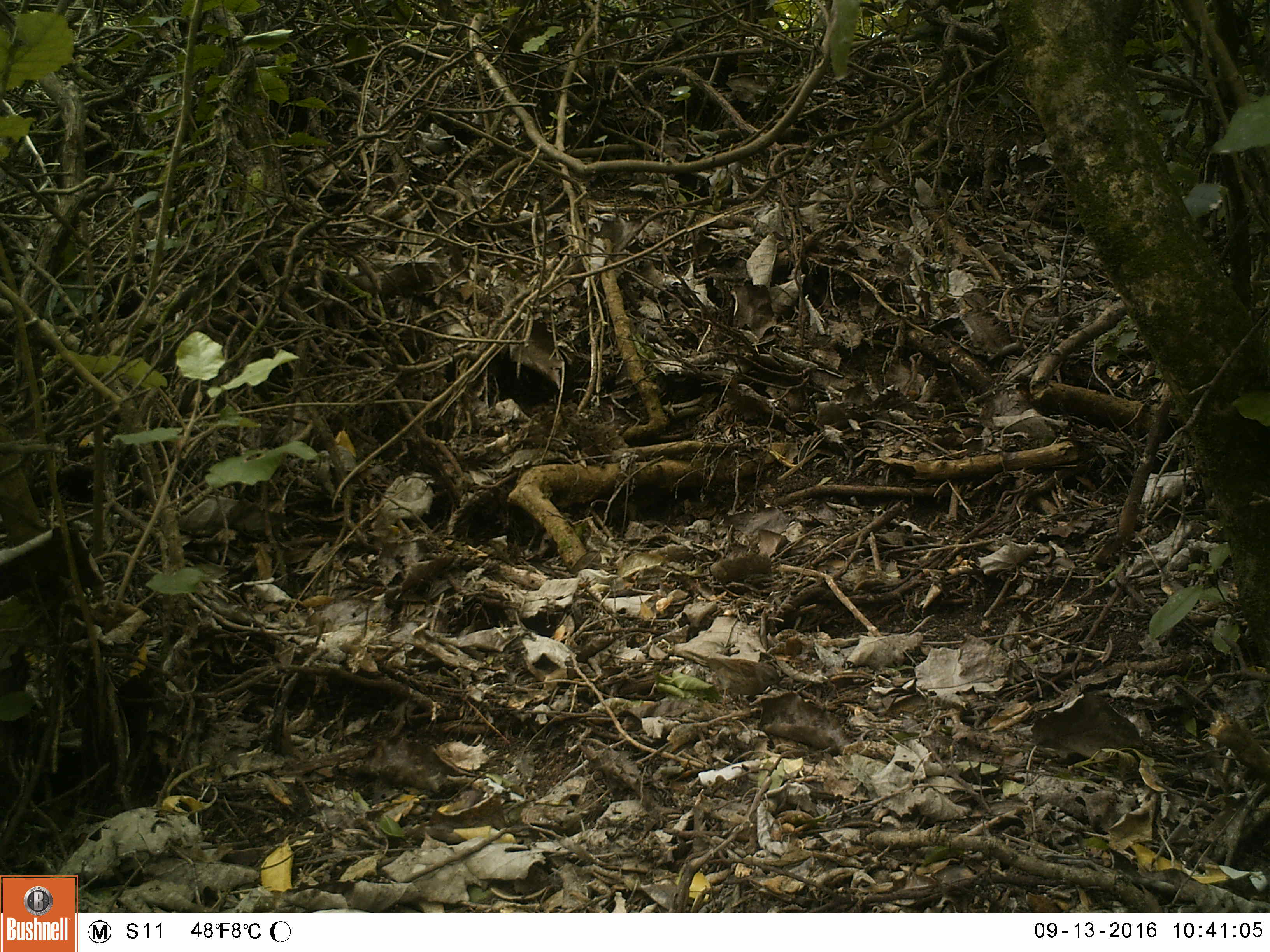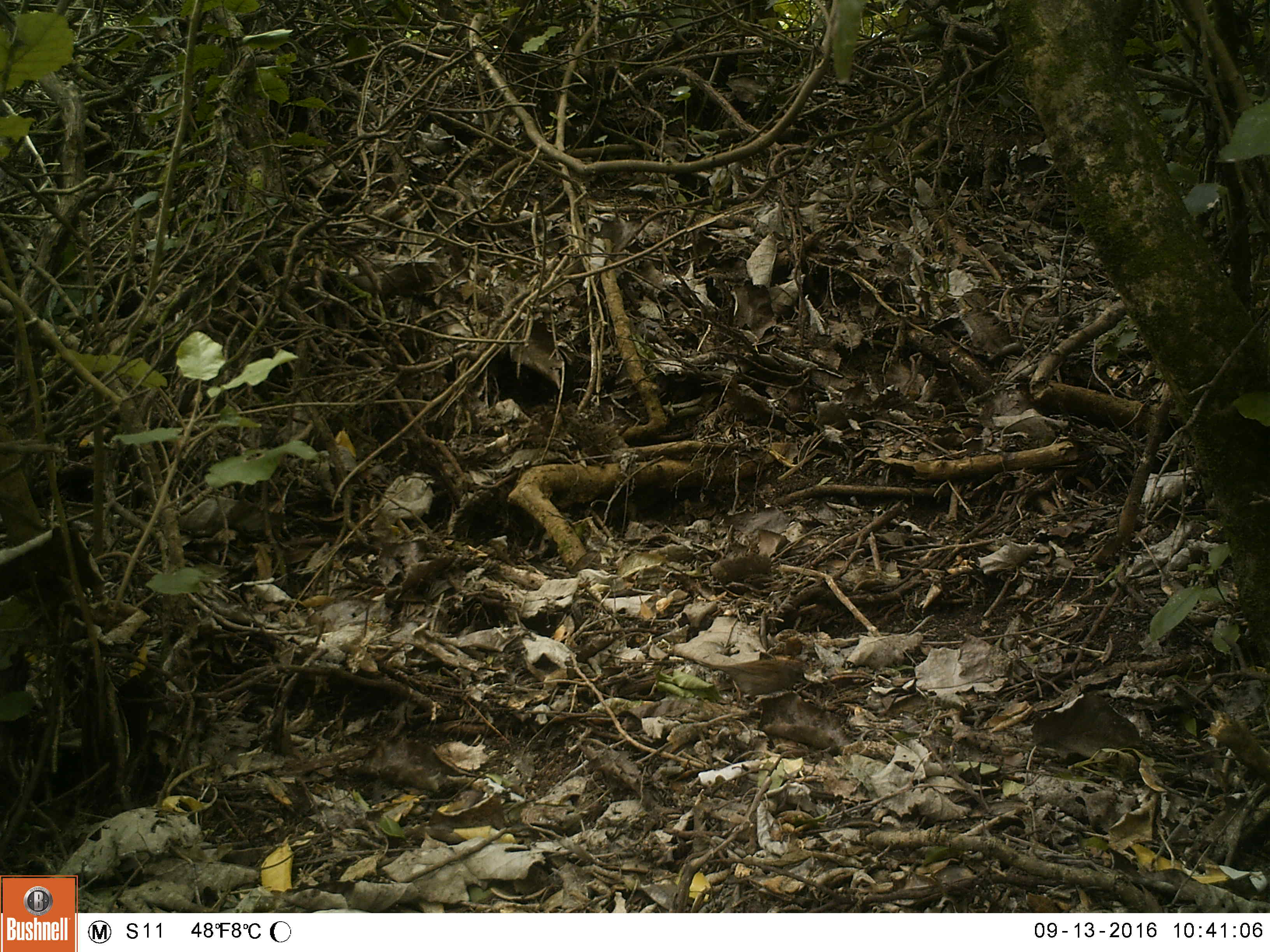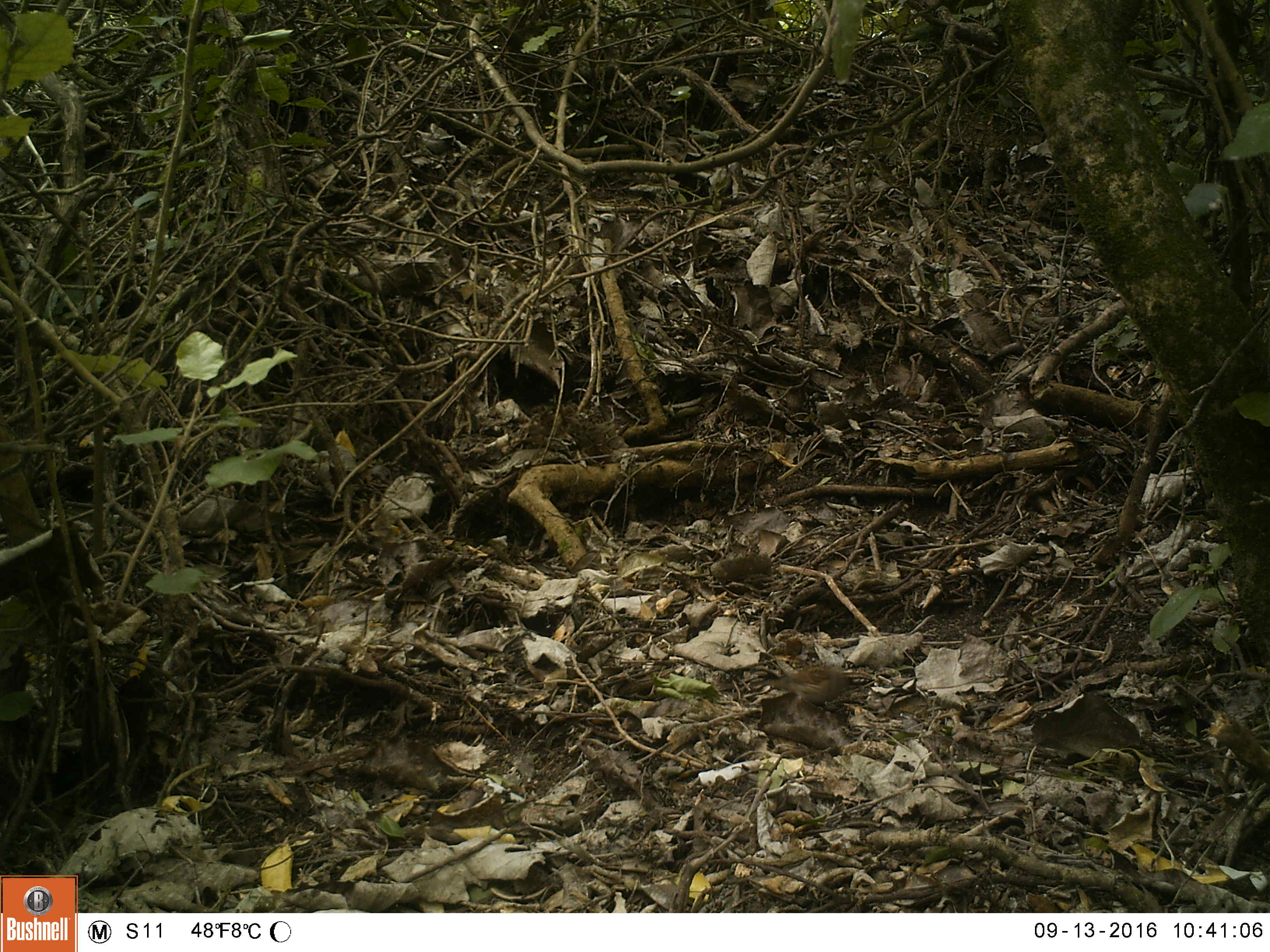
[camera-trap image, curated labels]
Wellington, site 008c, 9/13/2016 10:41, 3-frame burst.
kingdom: Animalia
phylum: Chordata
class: Aves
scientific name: Aves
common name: bird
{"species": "bird (Aves)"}